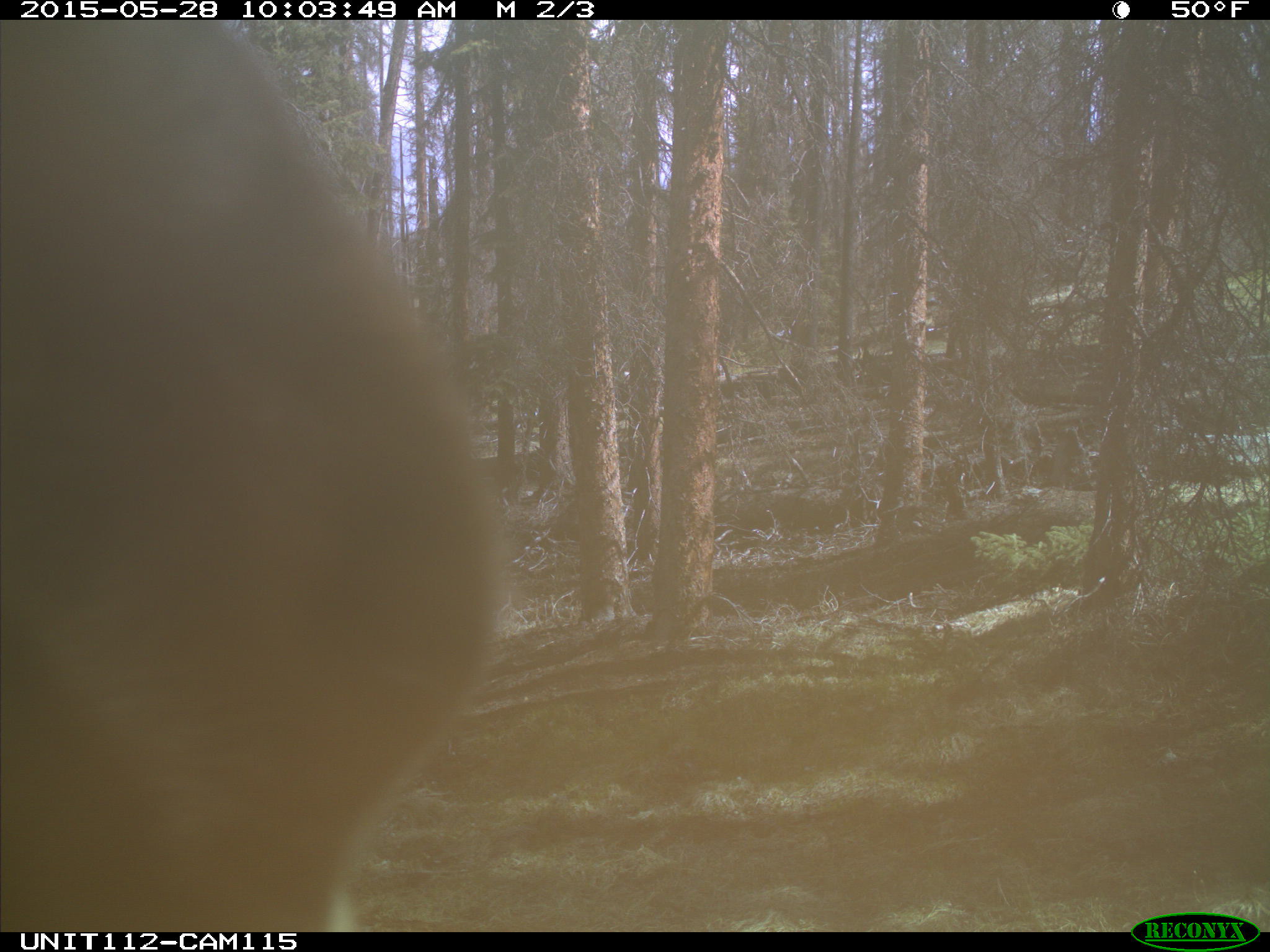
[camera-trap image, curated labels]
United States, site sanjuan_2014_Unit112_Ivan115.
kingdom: Animalia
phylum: Chordata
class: Mammalia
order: Artiodactyla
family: Cervidae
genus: Cervus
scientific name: Cervus elaphus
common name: red deer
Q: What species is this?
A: Cervus elaphus (red deer).